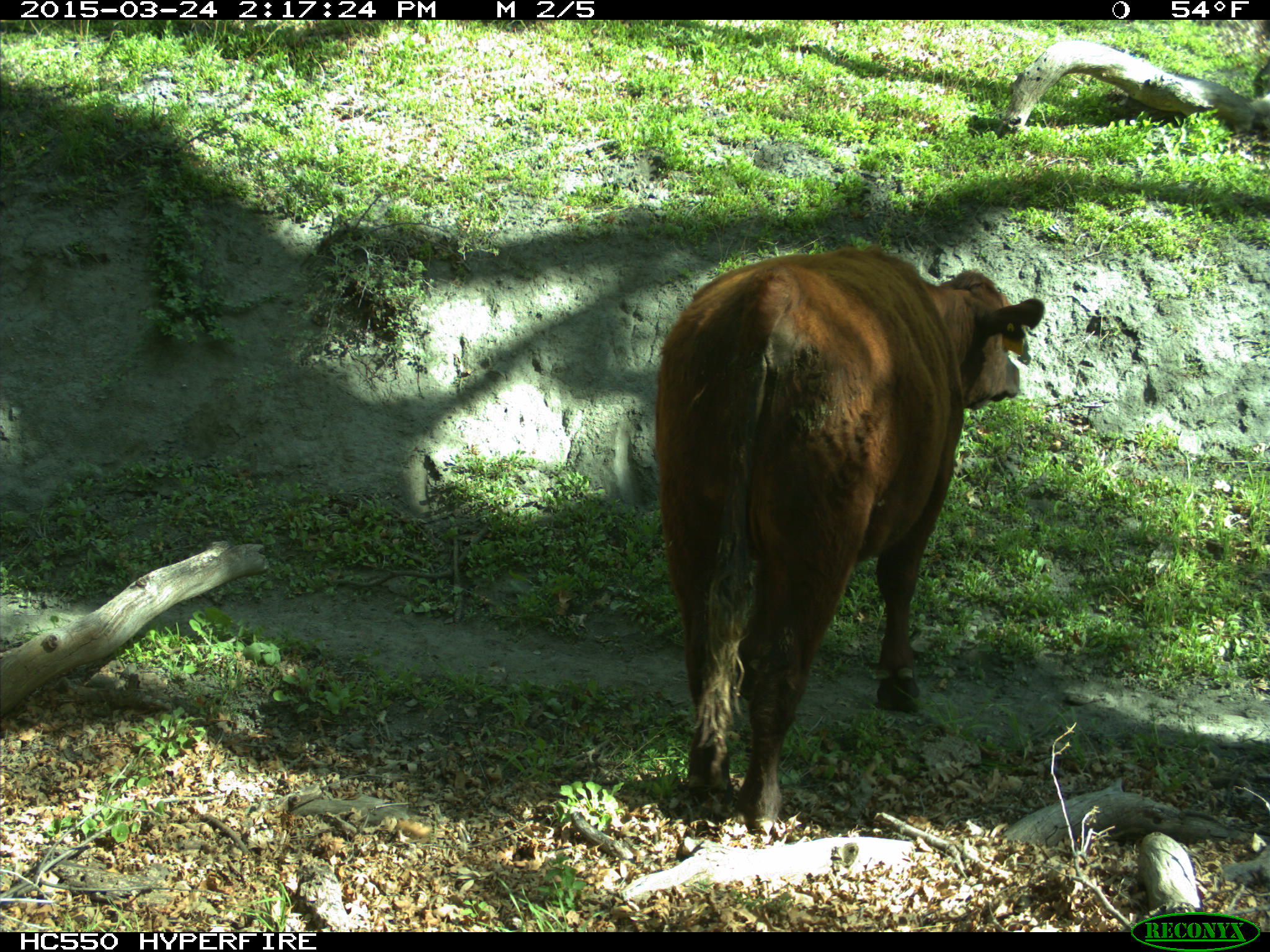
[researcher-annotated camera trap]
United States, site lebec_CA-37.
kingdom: Animalia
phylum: Chordata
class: Mammalia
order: Artiodactyla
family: Bovidae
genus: Bos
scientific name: Bos taurus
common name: domestic cow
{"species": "Bos taurus (domestic cow)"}